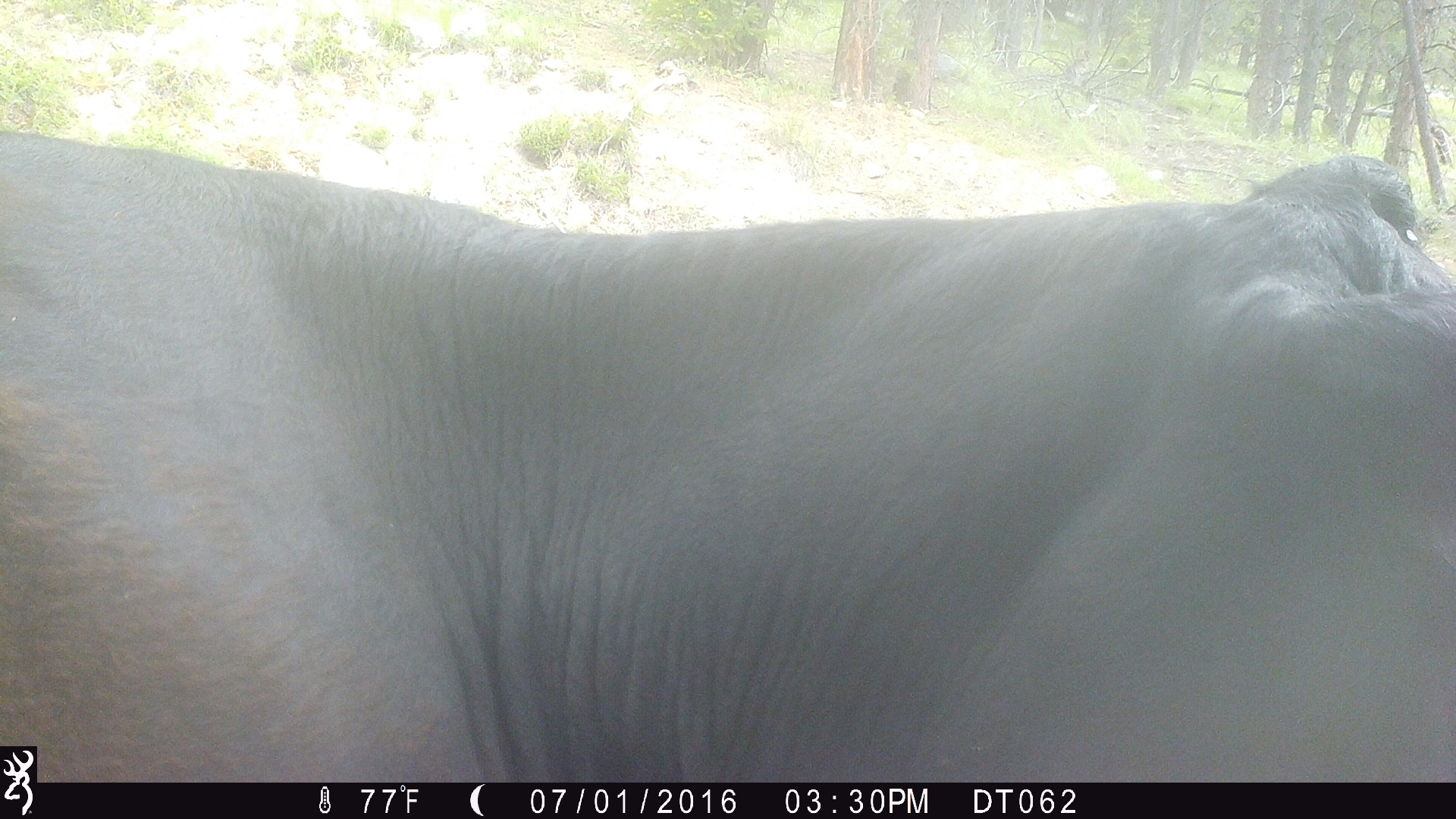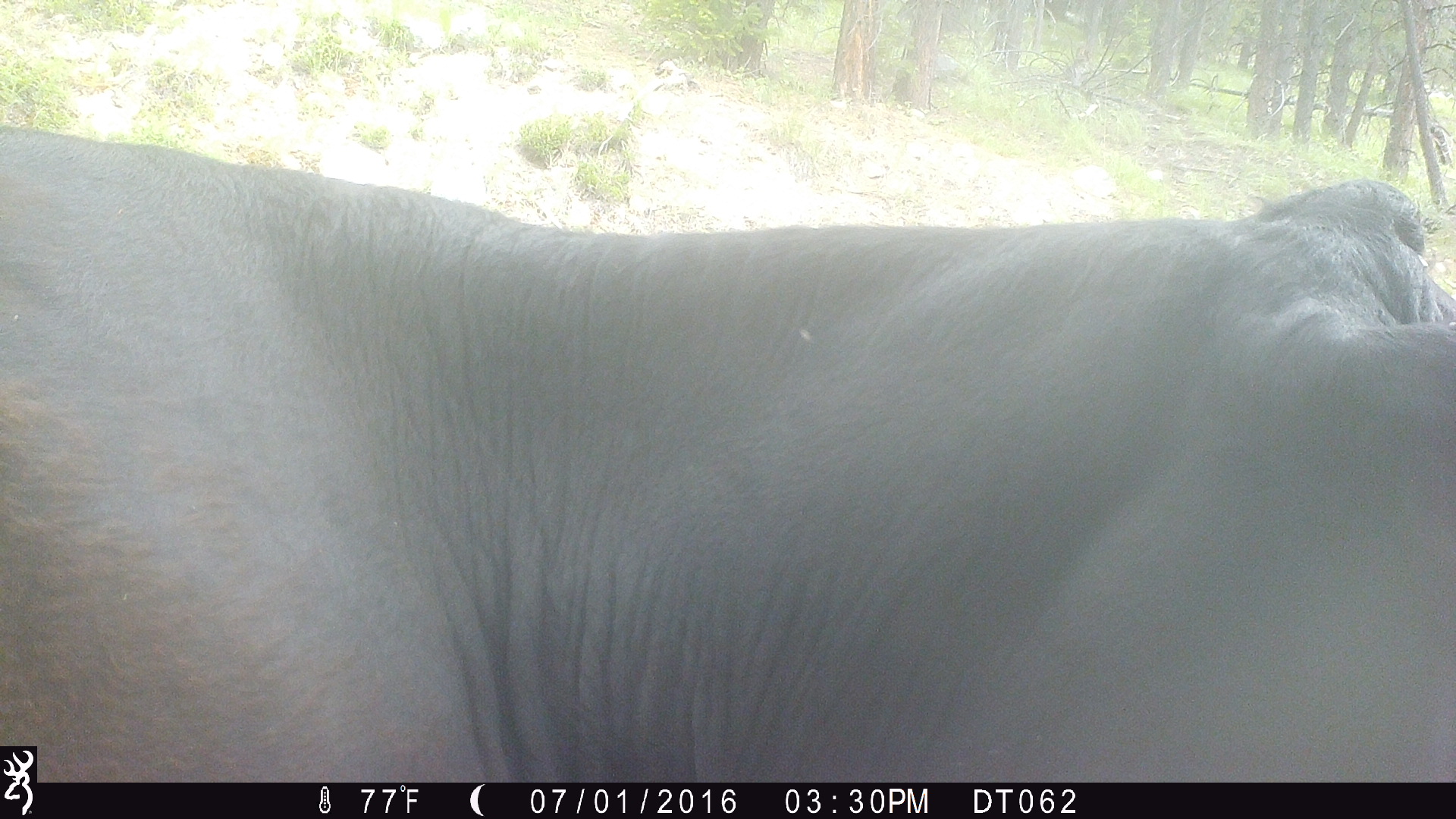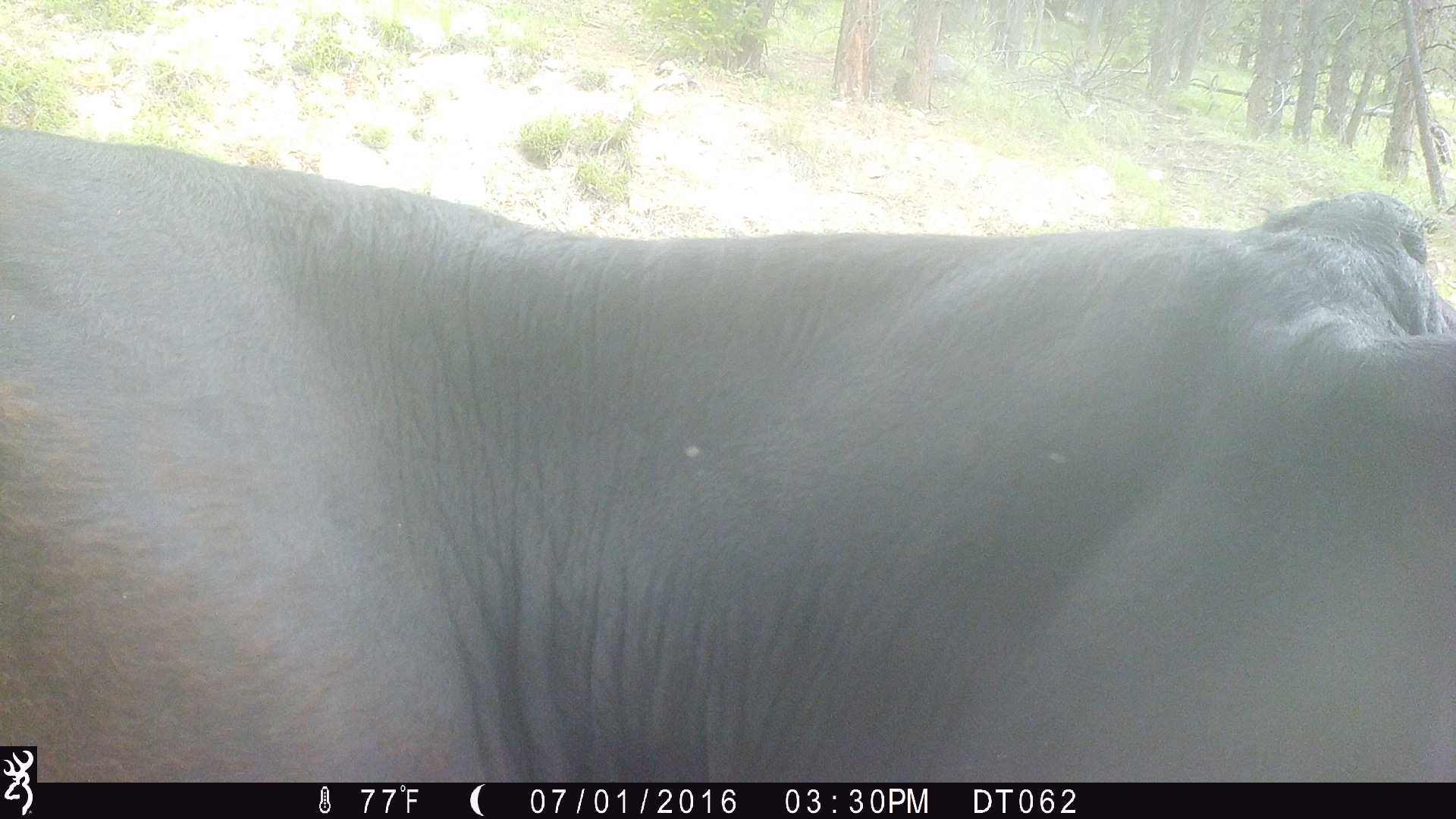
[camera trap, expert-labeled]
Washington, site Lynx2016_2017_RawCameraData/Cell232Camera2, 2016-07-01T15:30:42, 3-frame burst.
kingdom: Animalia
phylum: Chordata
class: Mammalia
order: Artiodactyla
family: Bovidae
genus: Bos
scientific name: Bos taurus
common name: domestic cattle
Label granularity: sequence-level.